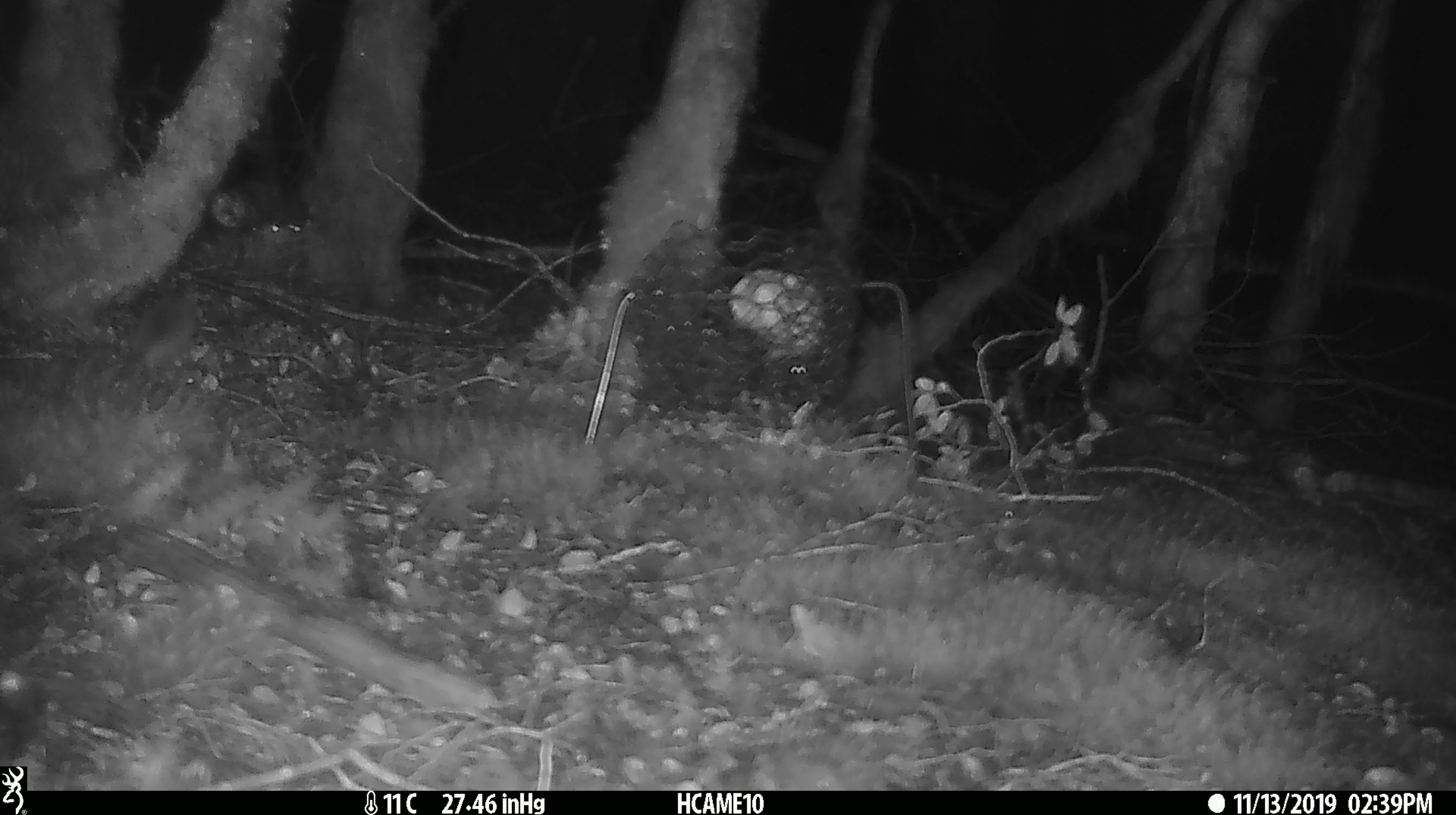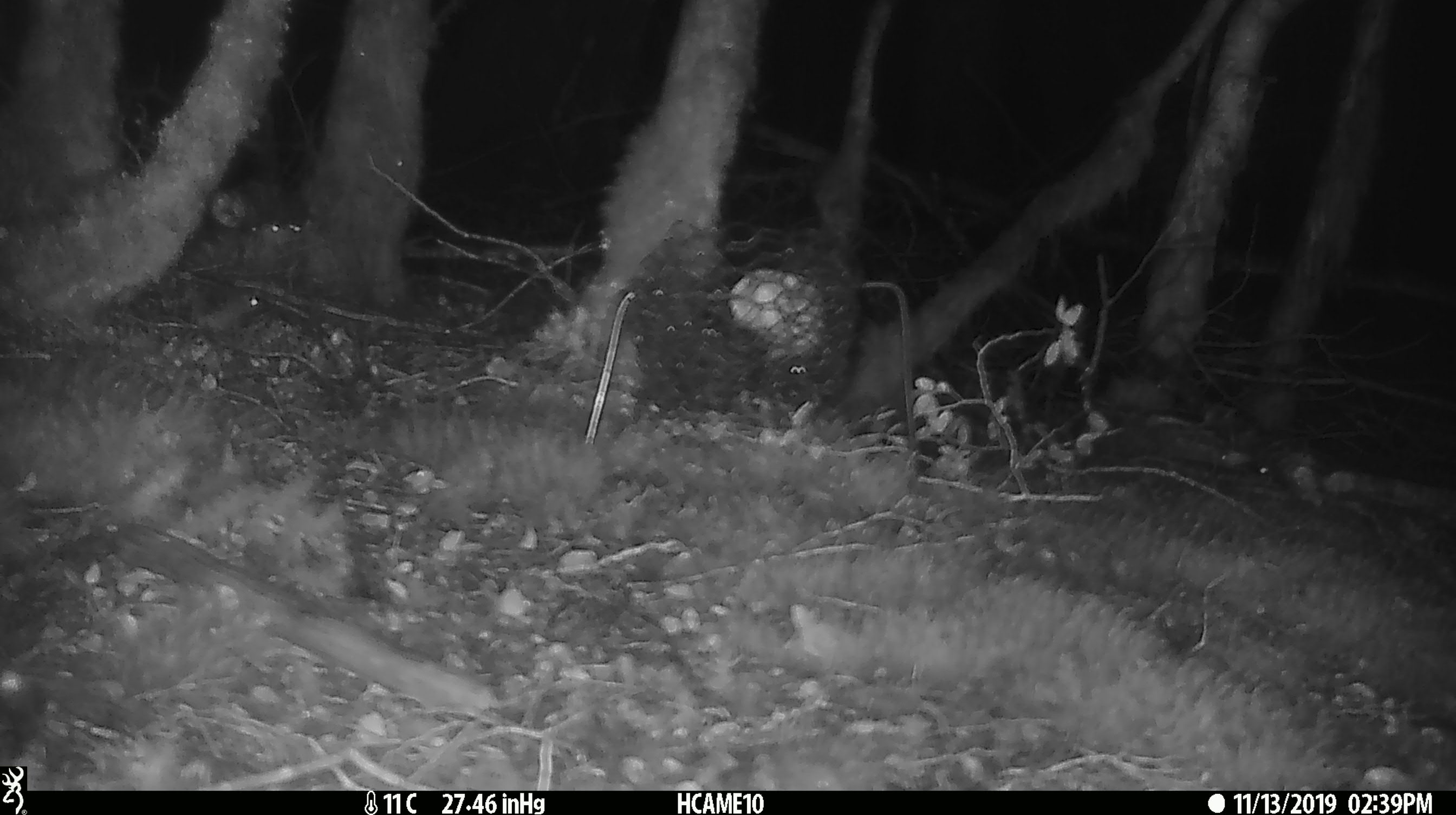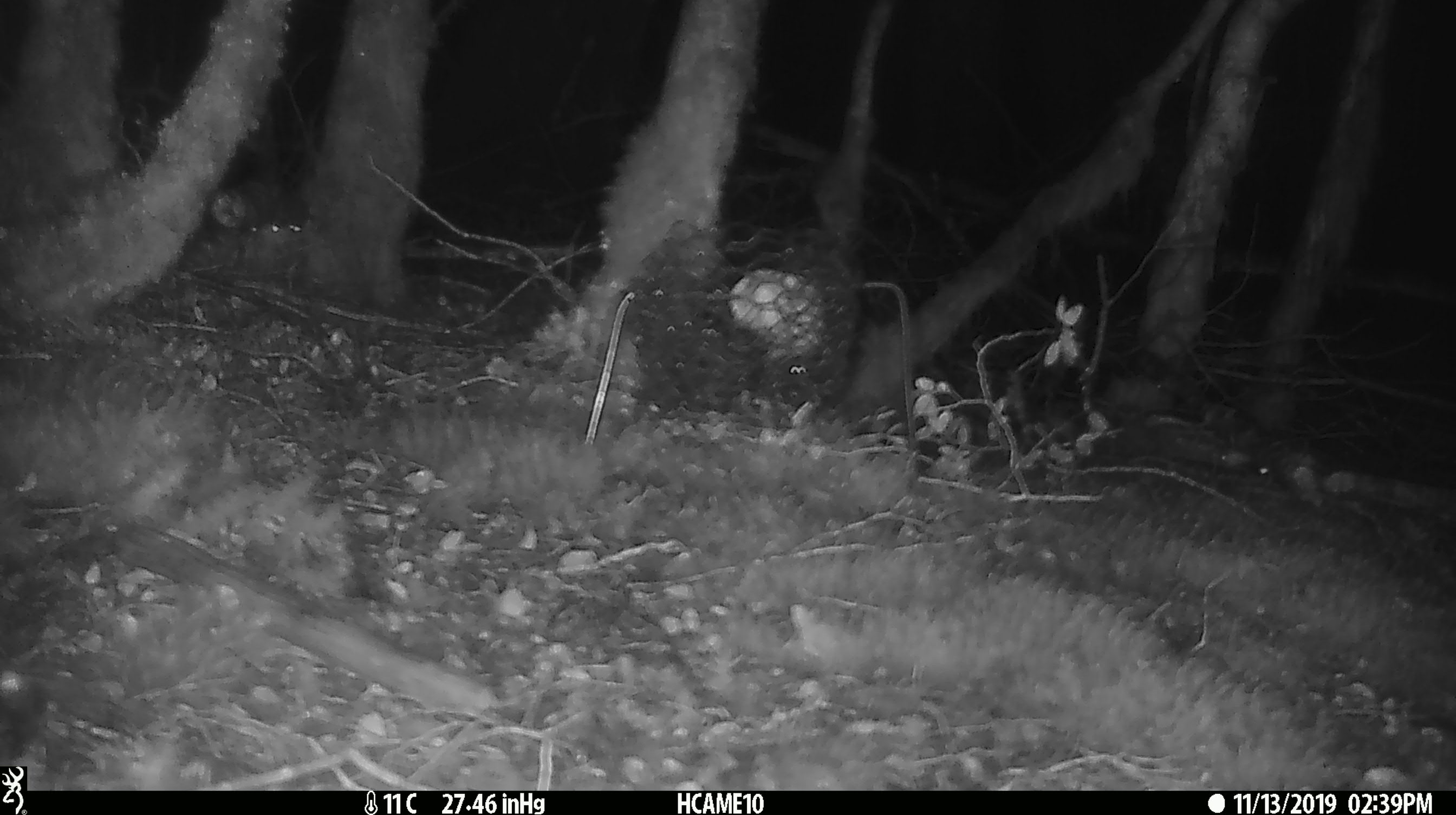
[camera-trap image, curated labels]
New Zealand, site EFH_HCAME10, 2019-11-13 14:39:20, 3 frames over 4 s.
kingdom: Animalia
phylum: Chordata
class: Mammalia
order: Rodentia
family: Muridae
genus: Mus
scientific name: Mus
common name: mouse